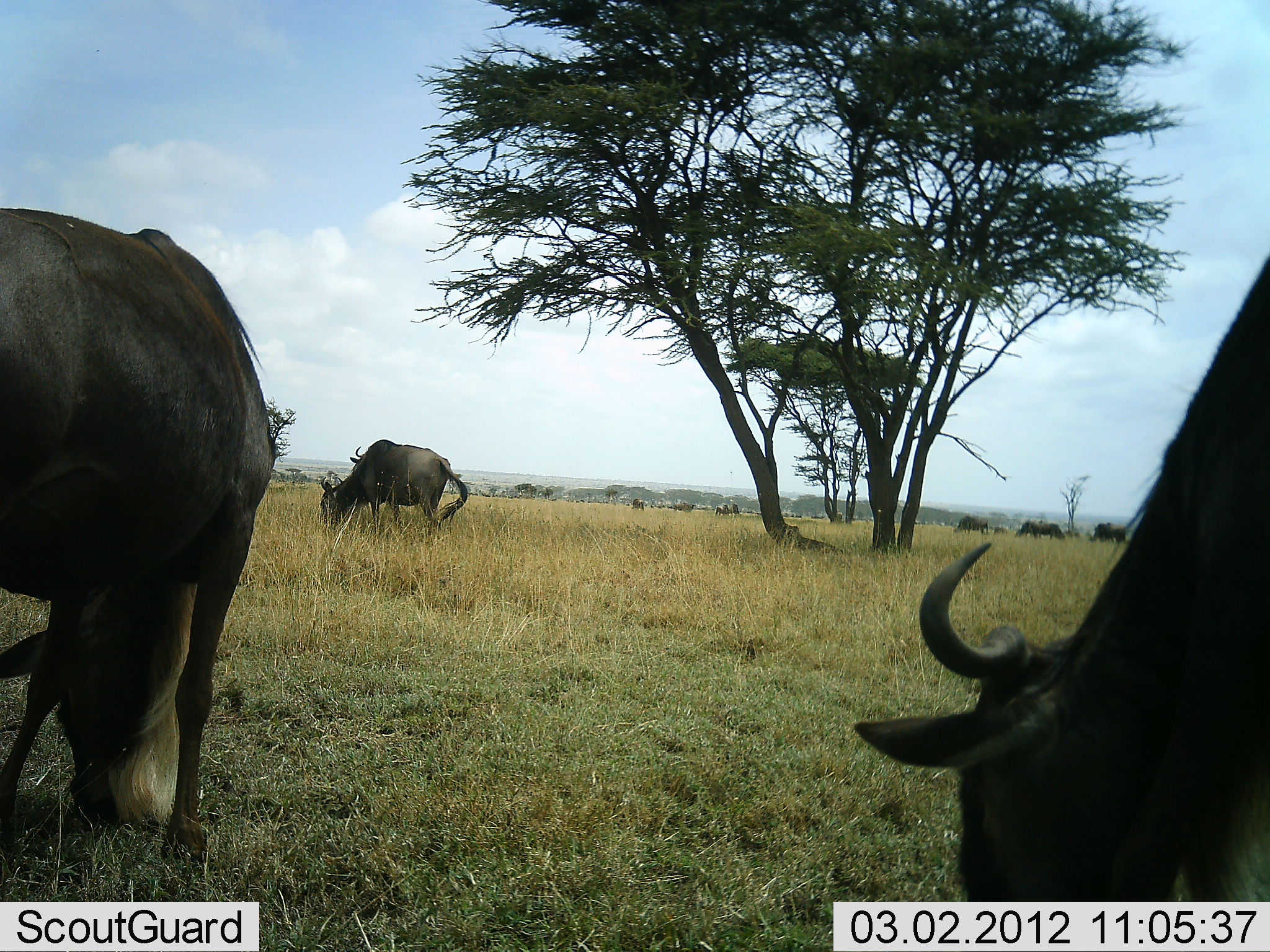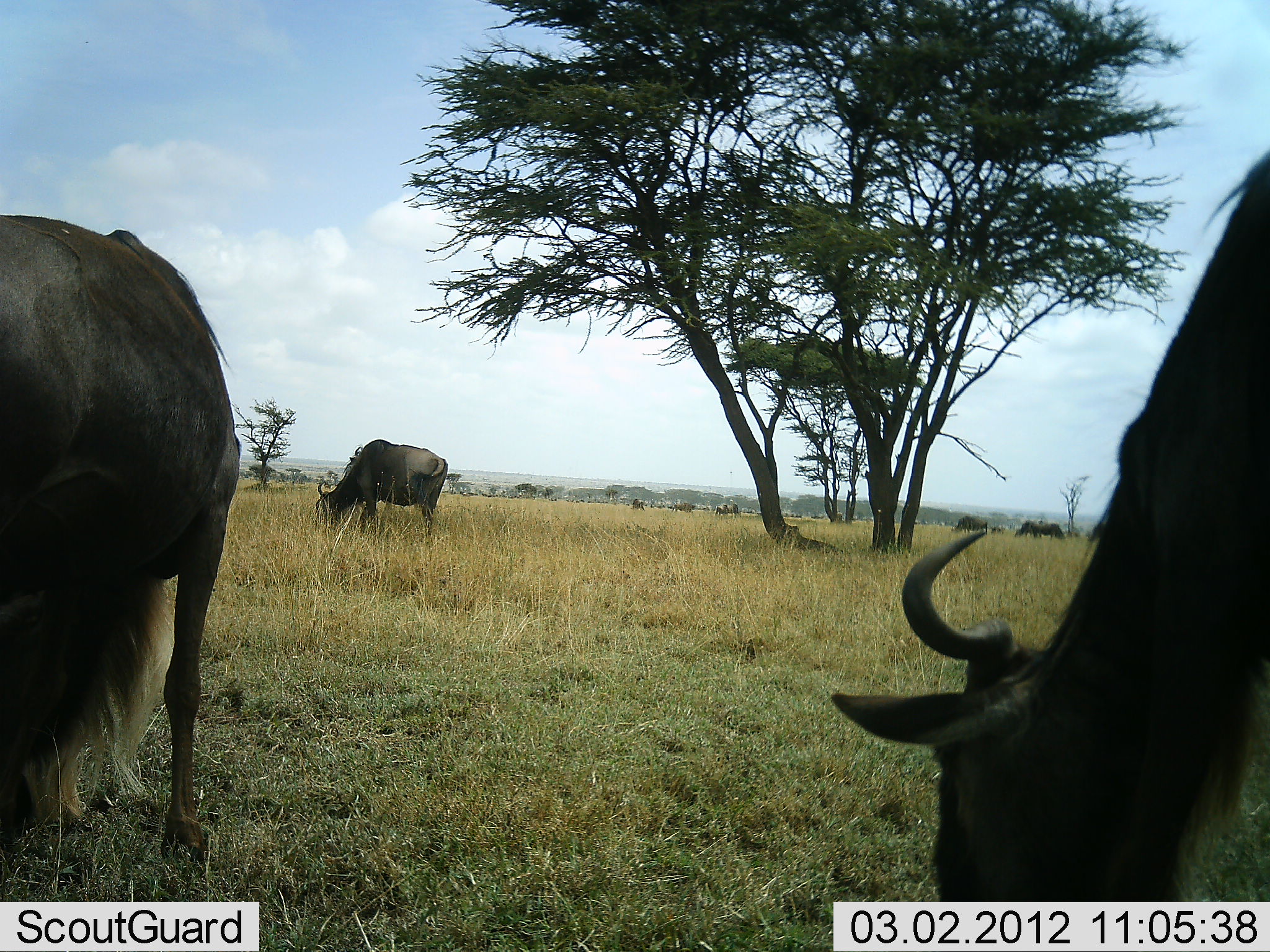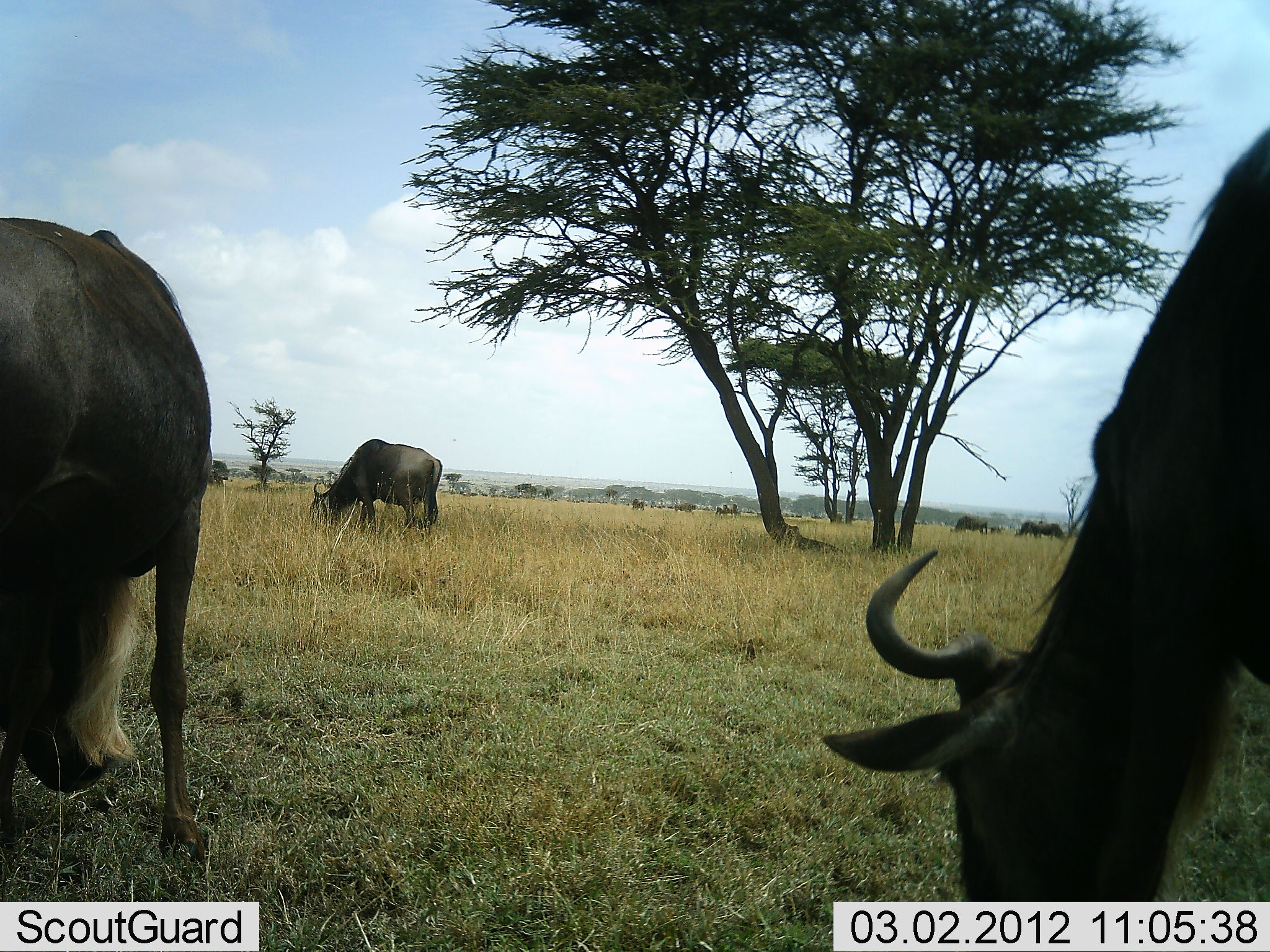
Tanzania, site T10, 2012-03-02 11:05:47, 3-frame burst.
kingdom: Animalia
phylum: Chordata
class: Mammalia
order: Artiodactyla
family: Bovidae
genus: Connochaetes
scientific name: Connochaetes taurinus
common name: blue wildebeest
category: wildebeest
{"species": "wildebeest (blue wildebeest) (Connochaetes taurinus)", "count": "6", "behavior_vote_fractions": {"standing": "42%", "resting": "4%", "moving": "12%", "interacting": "4%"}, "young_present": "0%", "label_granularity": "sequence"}